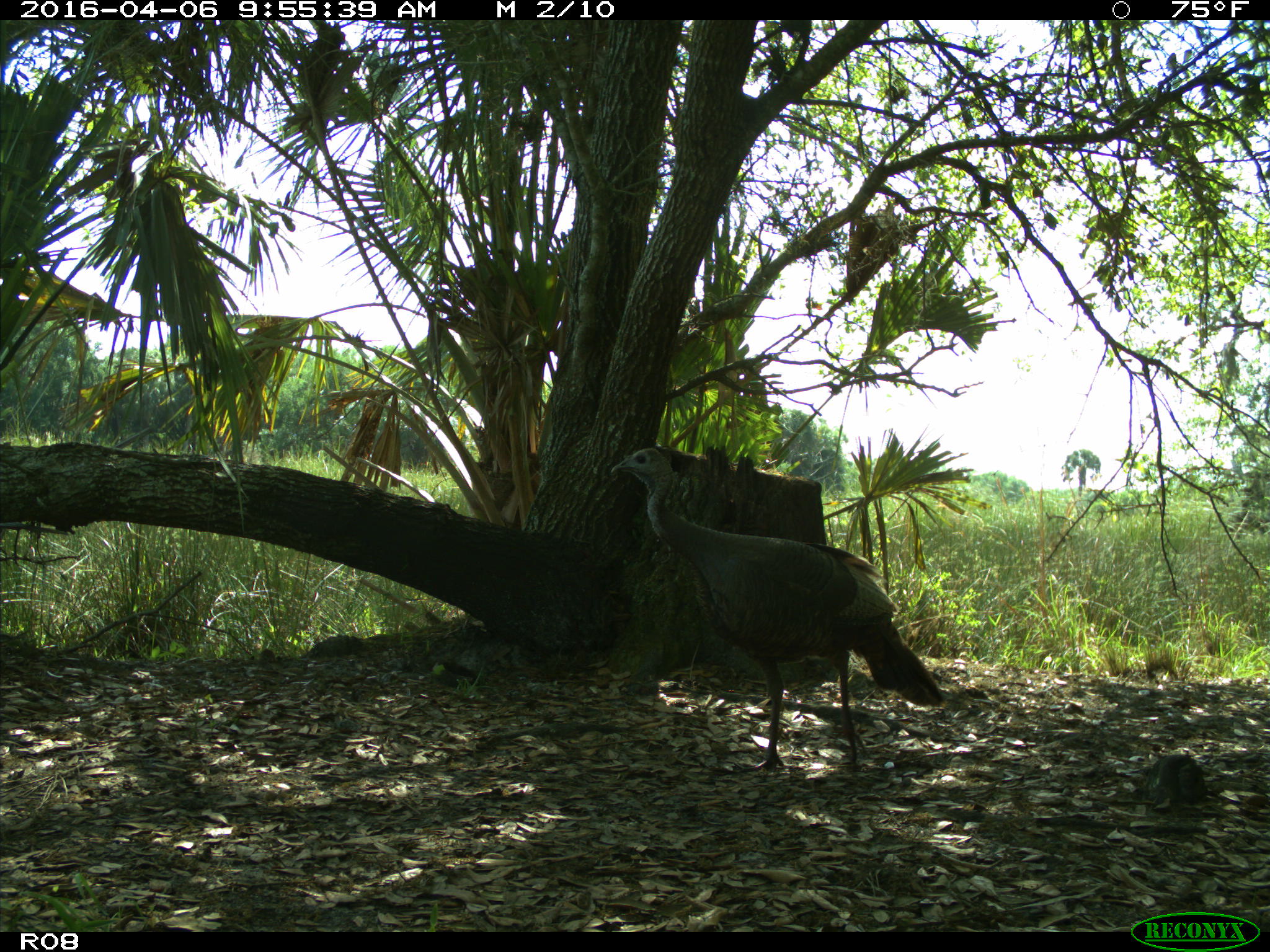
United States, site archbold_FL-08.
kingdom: Animalia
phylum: Chordata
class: Aves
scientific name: Aves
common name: birds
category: unidentified bird